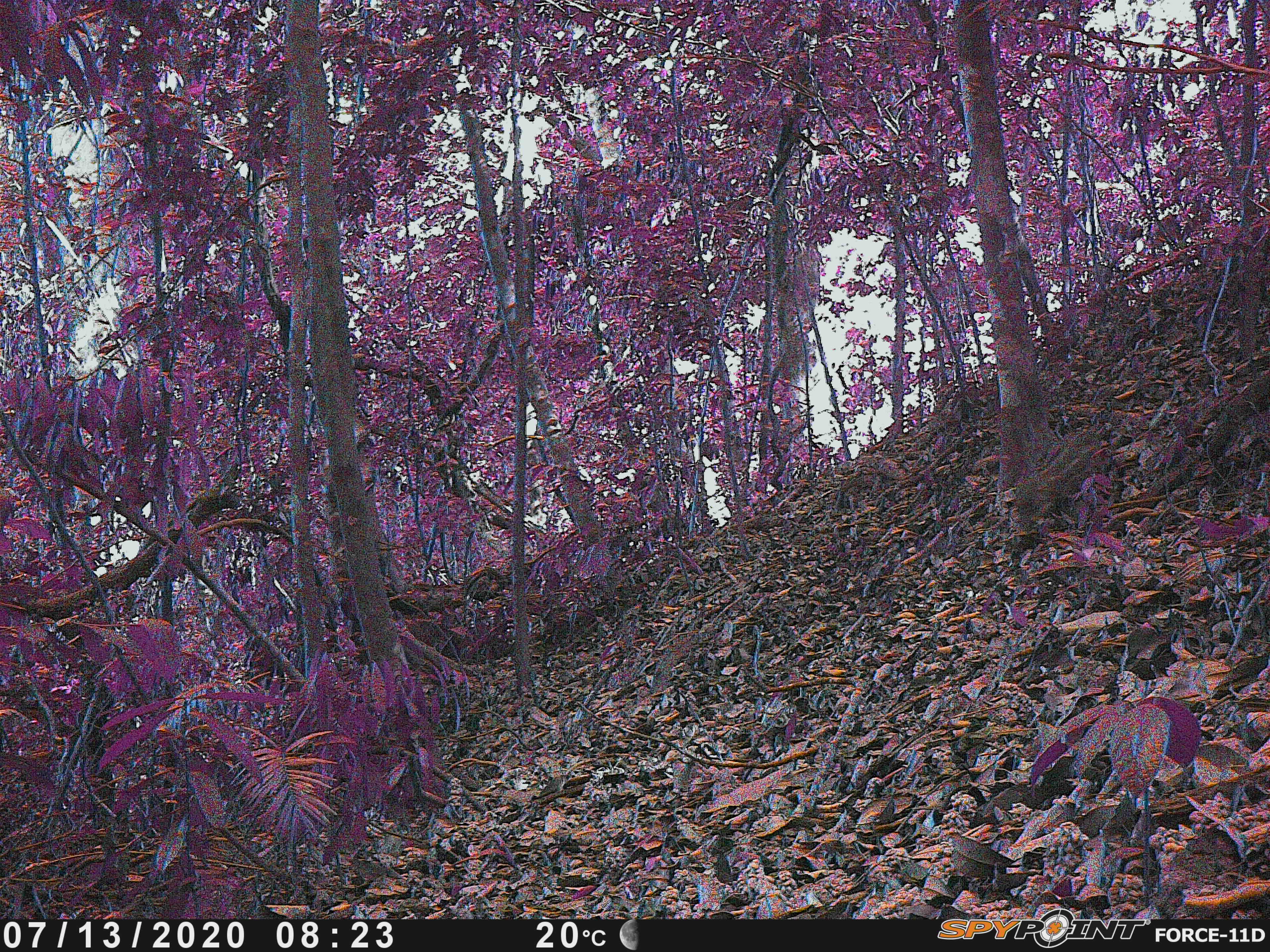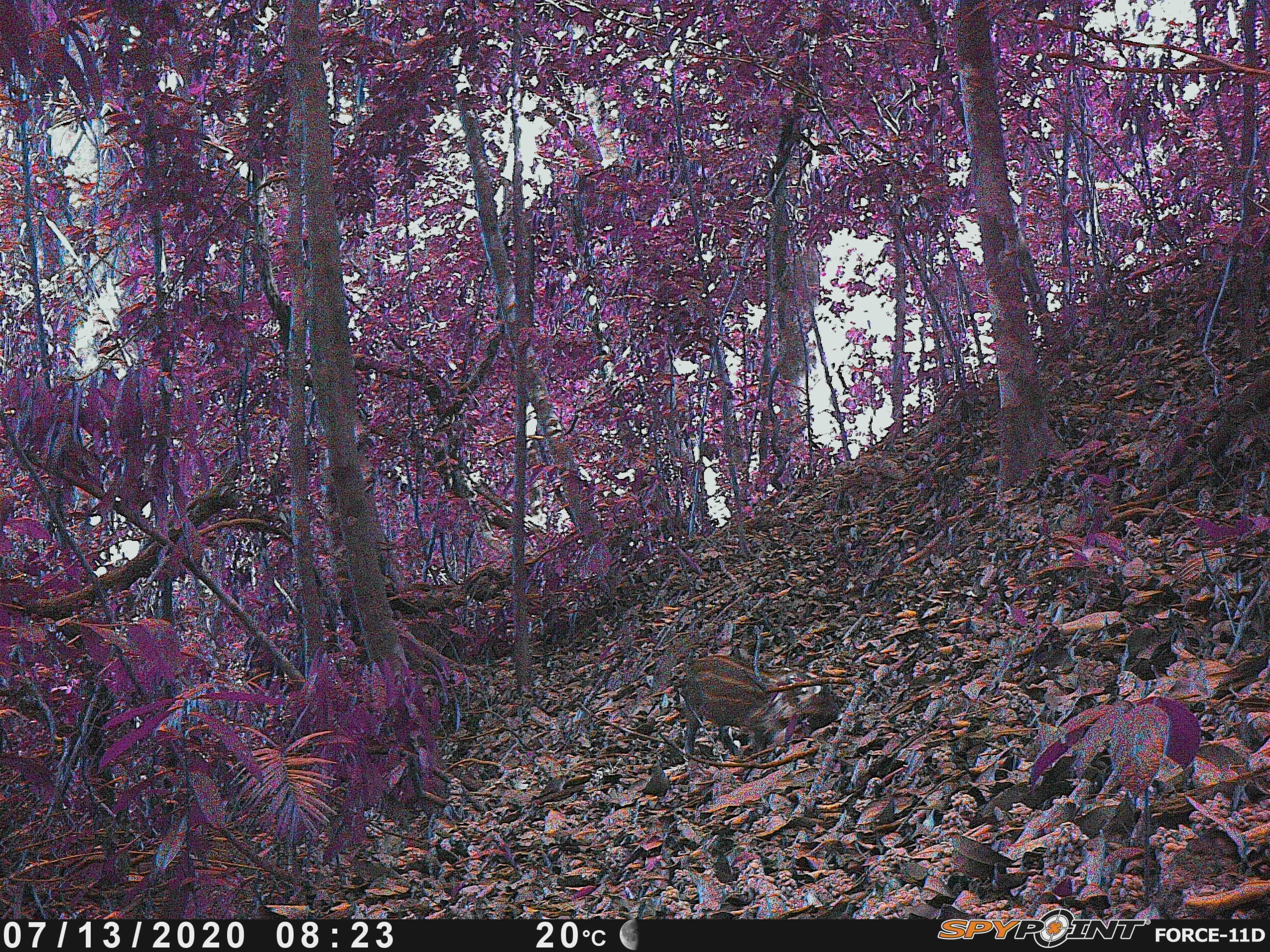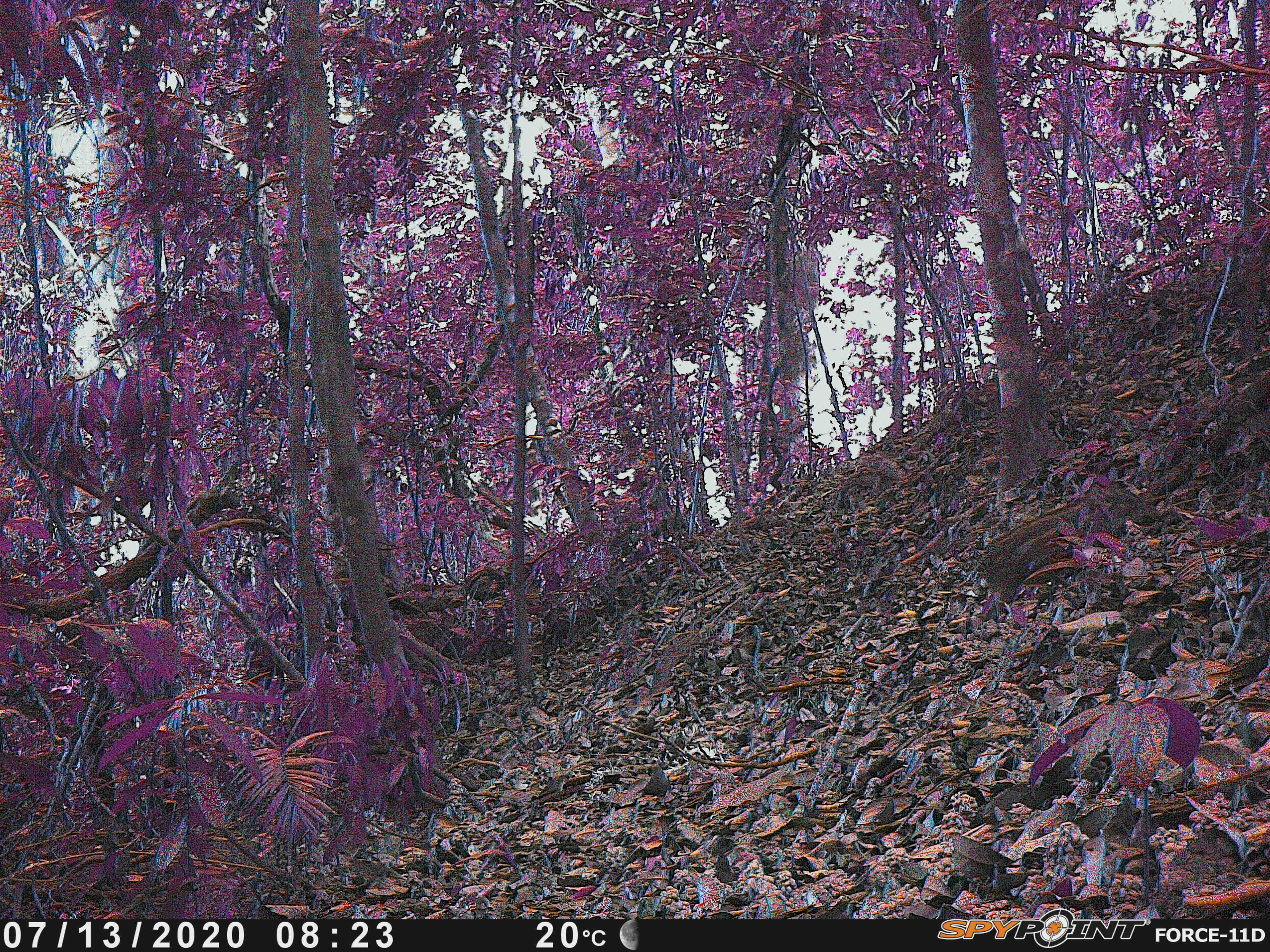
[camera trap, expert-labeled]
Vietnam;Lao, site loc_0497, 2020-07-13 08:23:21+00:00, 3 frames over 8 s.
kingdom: Animalia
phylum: Chordata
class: Mammalia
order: Artiodactyla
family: Suidae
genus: Sus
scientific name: Sus scrofa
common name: eurasian wild pig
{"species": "eurasian wild pig (Sus scrofa)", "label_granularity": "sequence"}